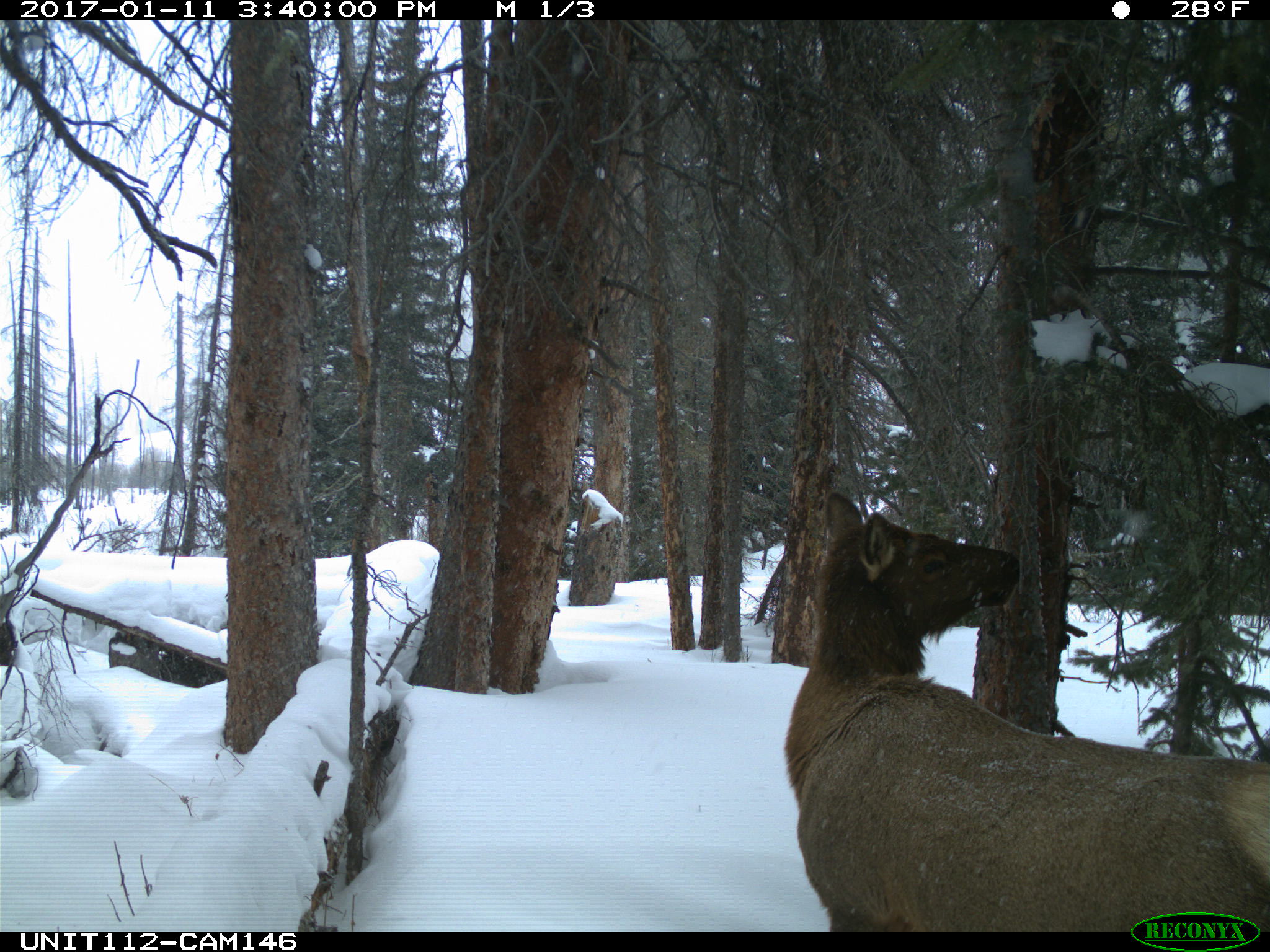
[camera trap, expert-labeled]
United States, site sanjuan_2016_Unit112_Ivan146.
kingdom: Animalia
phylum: Chordata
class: Mammalia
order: Artiodactyla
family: Cervidae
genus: Cervus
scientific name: Cervus elaphus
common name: red deer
Cervus elaphus (red deer).